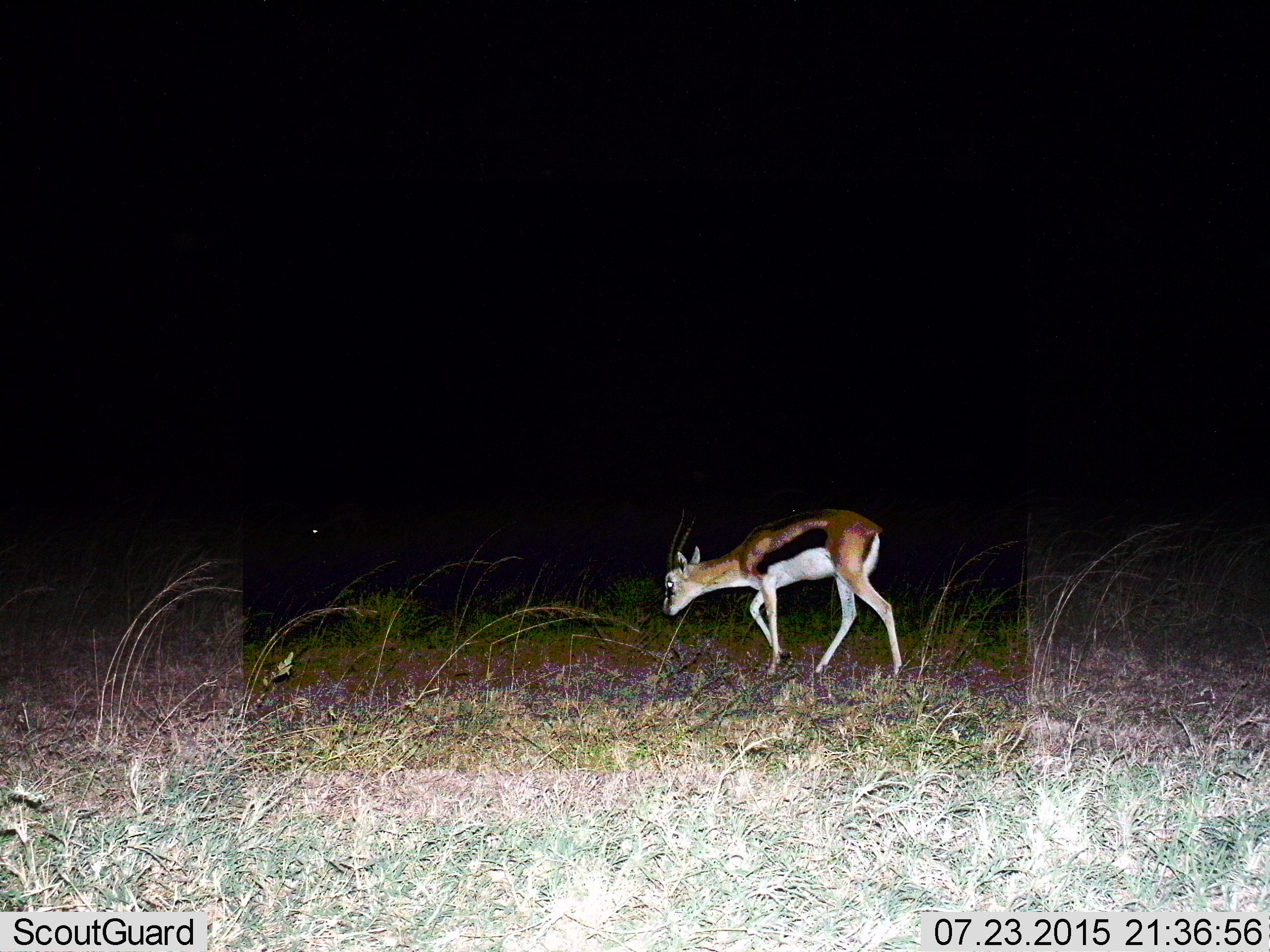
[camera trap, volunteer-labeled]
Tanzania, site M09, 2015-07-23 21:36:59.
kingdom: Animalia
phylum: Chordata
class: Mammalia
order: Artiodactyla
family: Bovidae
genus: Eudorcas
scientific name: Eudorcas thomsonii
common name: thomson's gazelle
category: gazellethomsons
Gazellethomsons (thomson's gazelle) (Eudorcas thomsonii), count 1. Behavior (volunteer vote fractions): standing 20%, resting 0%, moving 70%, interacting 0%. Young present (vote fraction): 10%. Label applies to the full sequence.